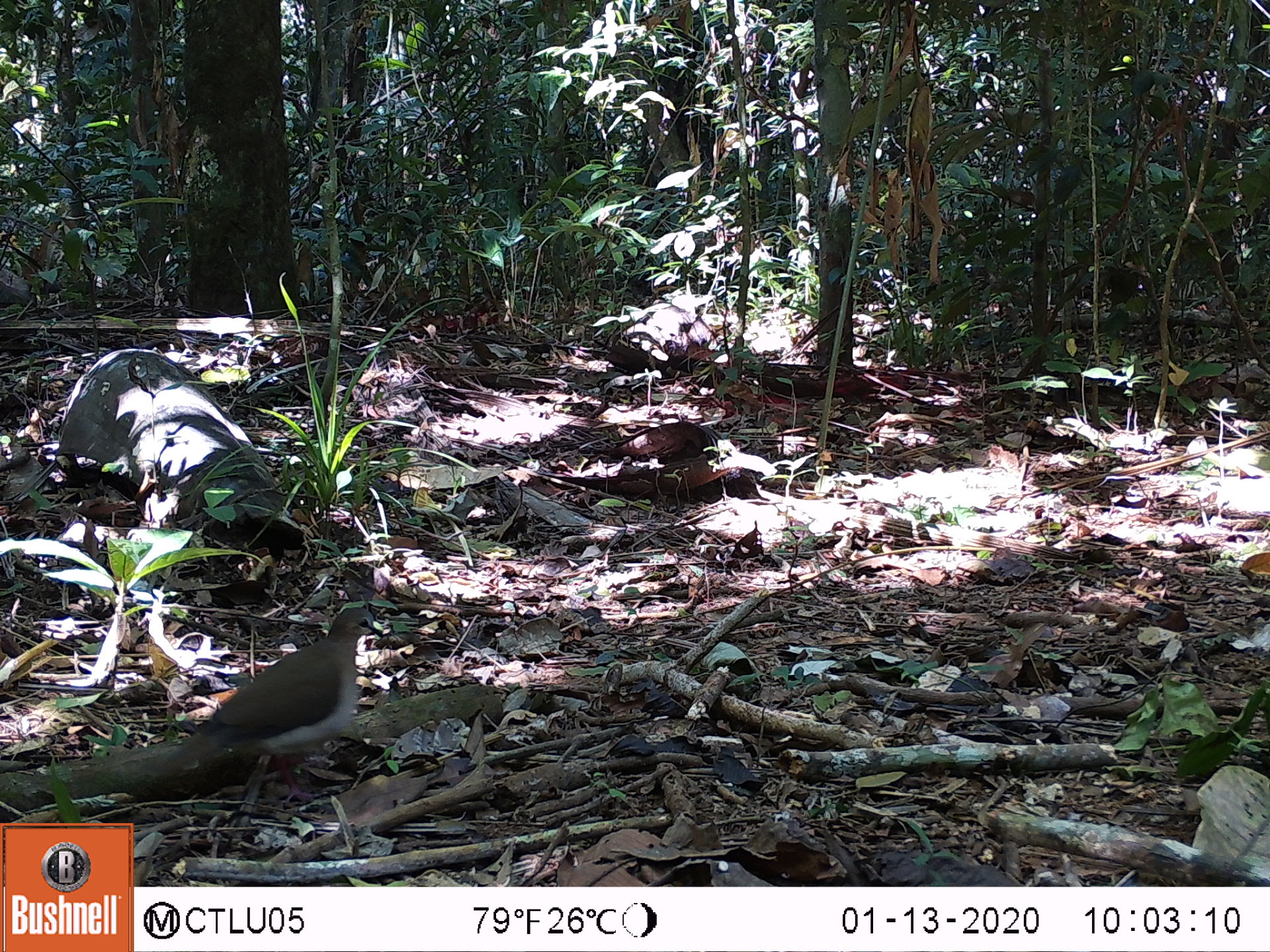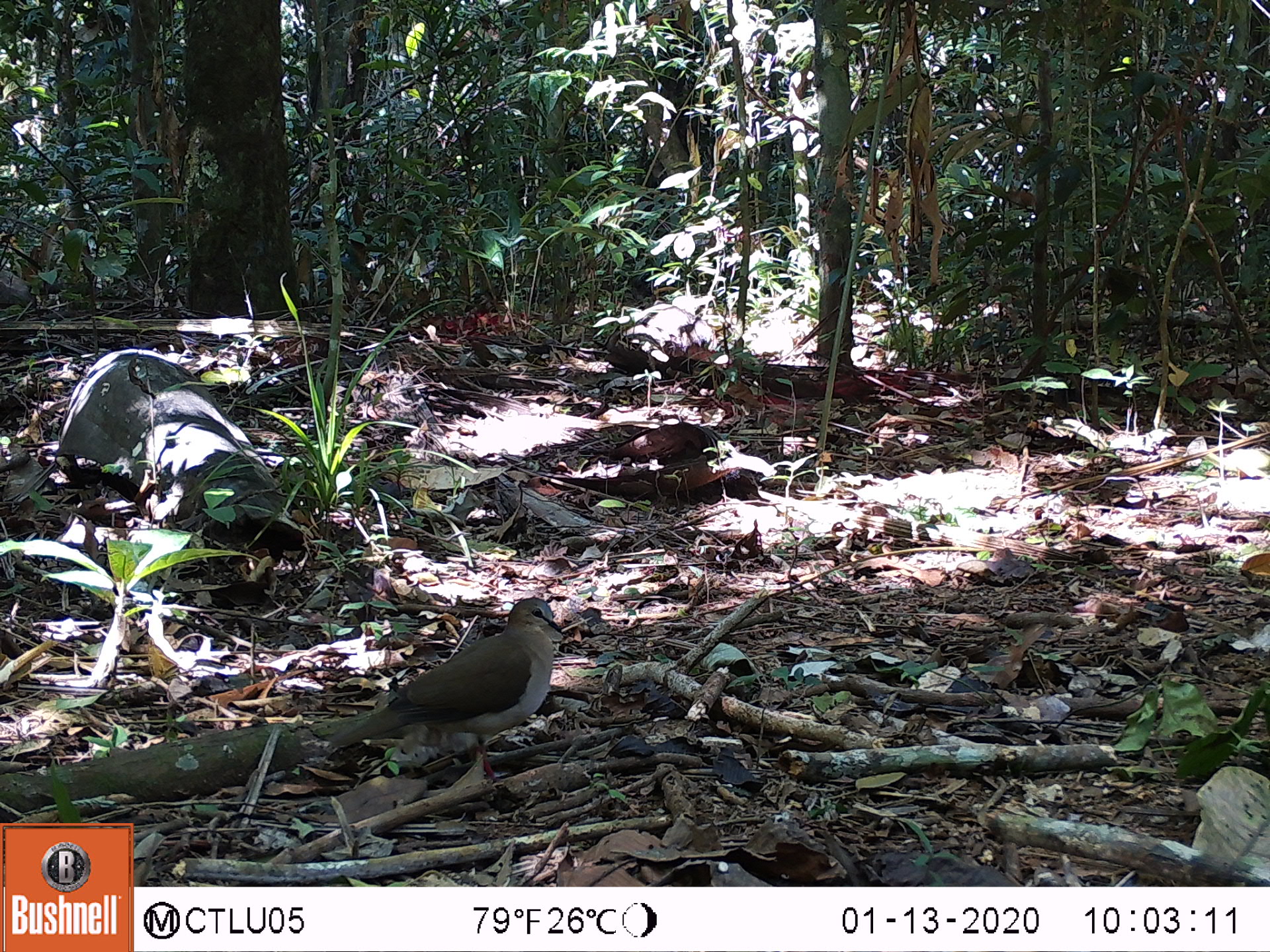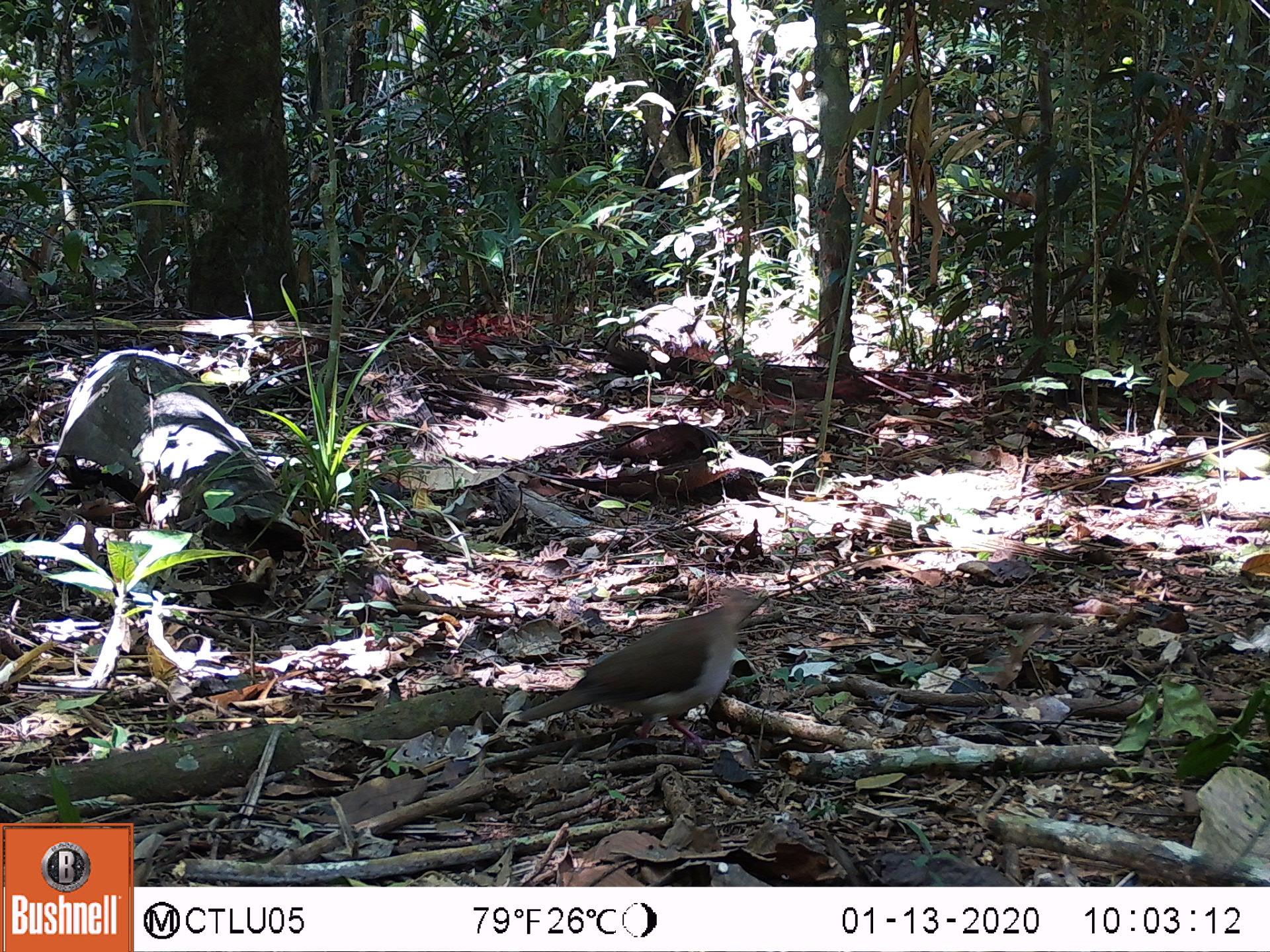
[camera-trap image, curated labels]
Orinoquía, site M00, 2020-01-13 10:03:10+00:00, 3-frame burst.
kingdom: Animalia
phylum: Chordata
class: Aves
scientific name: Aves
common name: bird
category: unknown bird